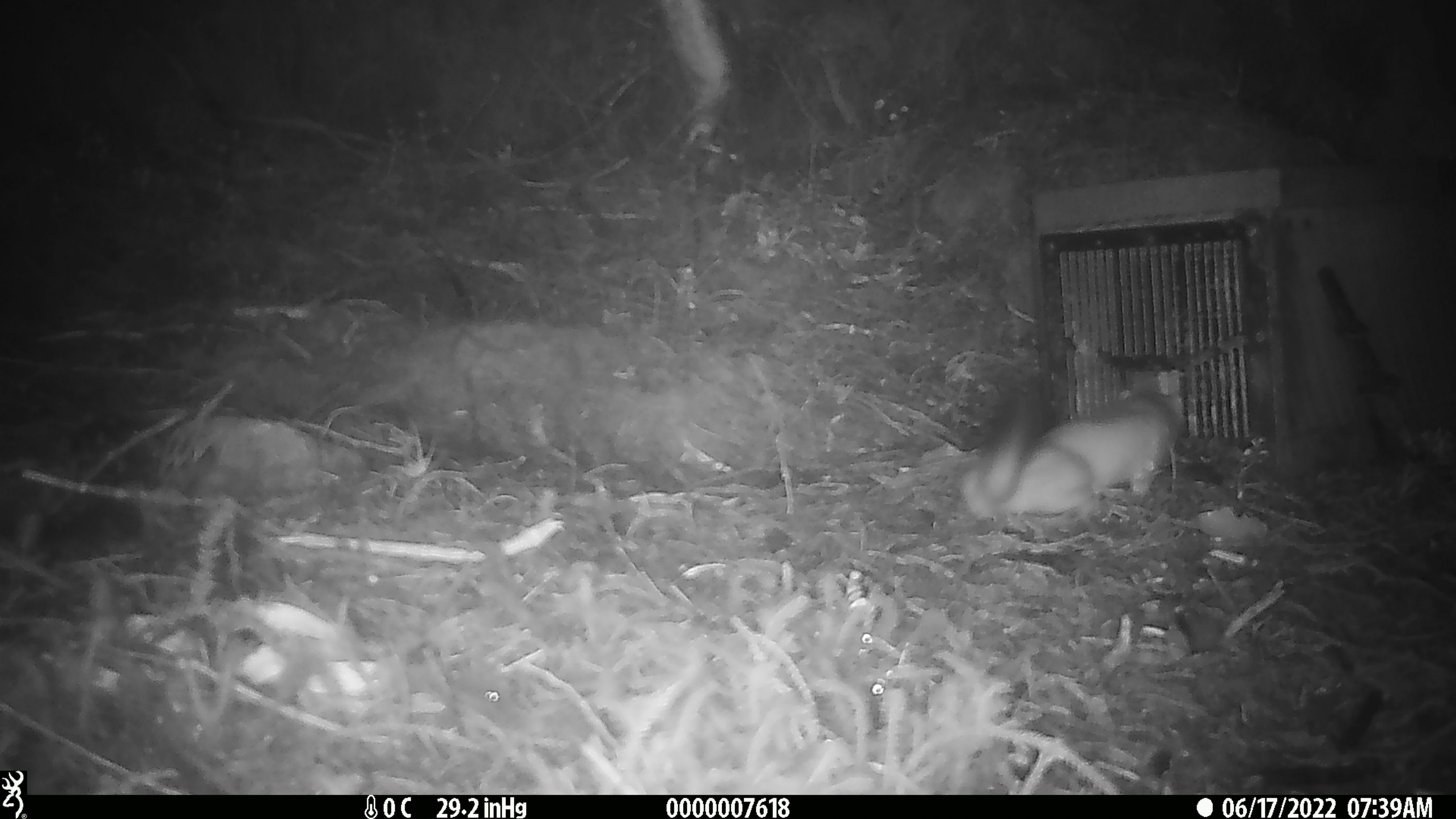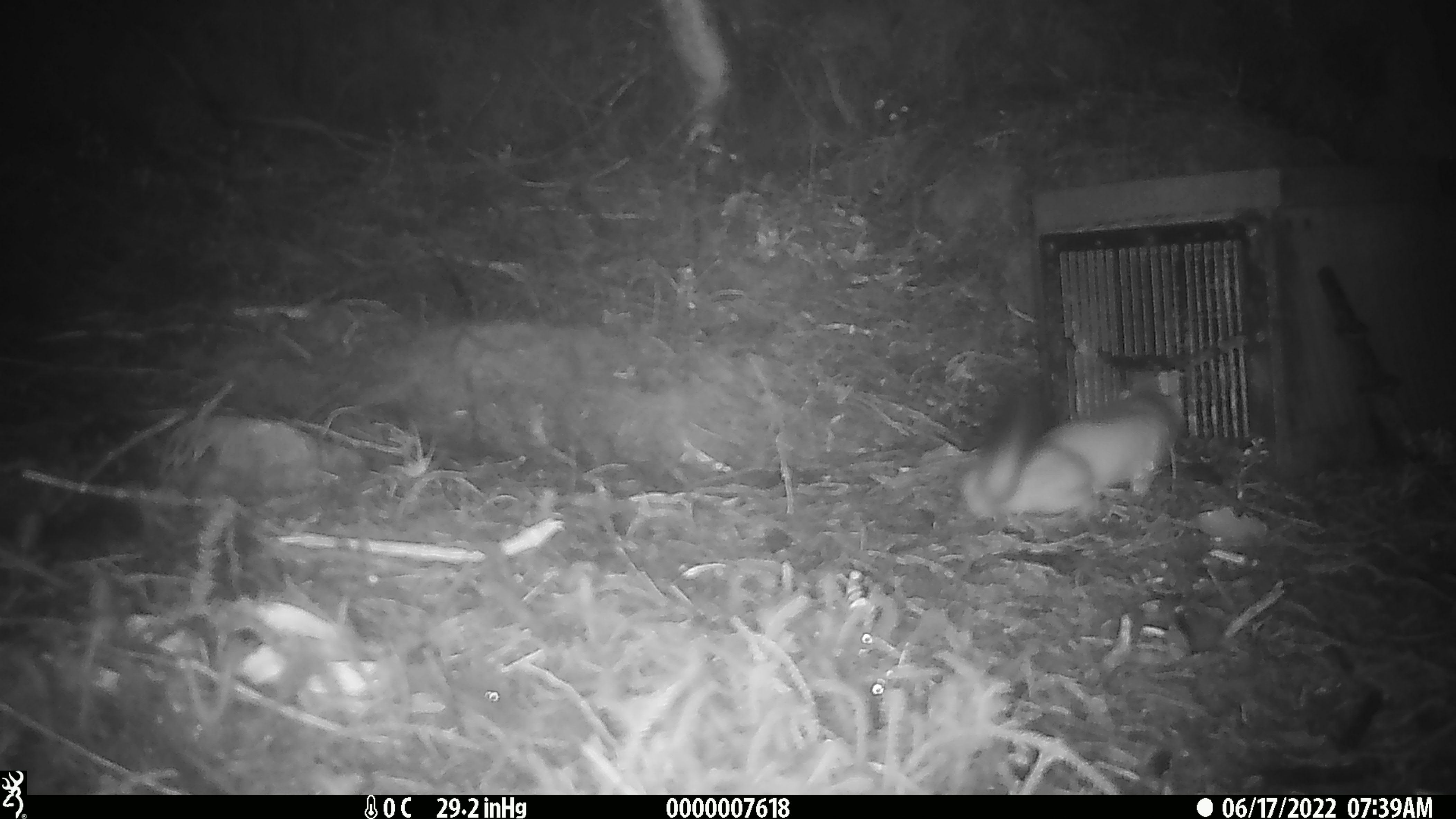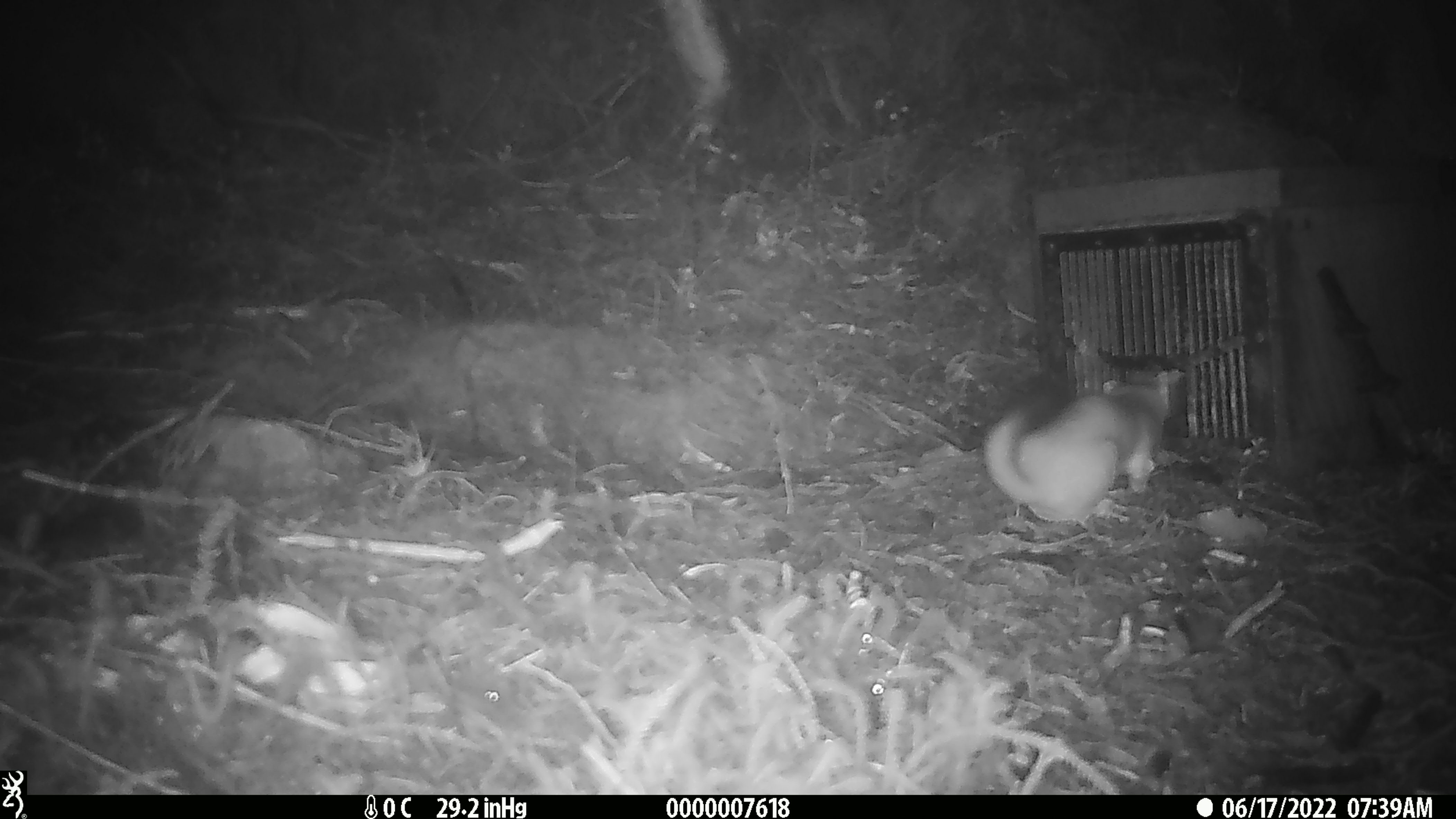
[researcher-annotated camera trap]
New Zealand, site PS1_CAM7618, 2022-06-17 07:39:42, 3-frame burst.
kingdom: Animalia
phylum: Chordata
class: Mammalia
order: Carnivora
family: Mustelidae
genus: Mustela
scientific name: Mustela erminea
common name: stoat